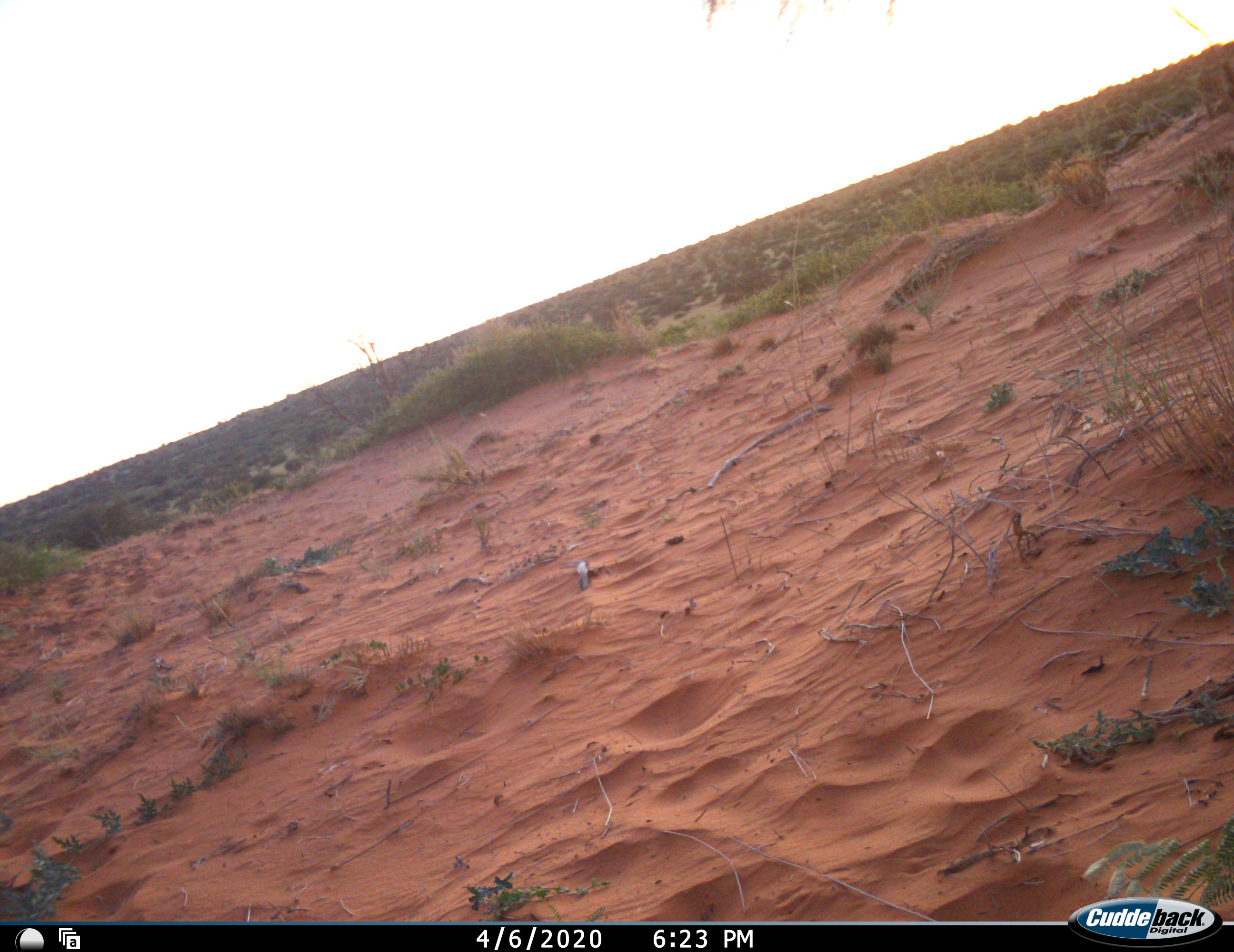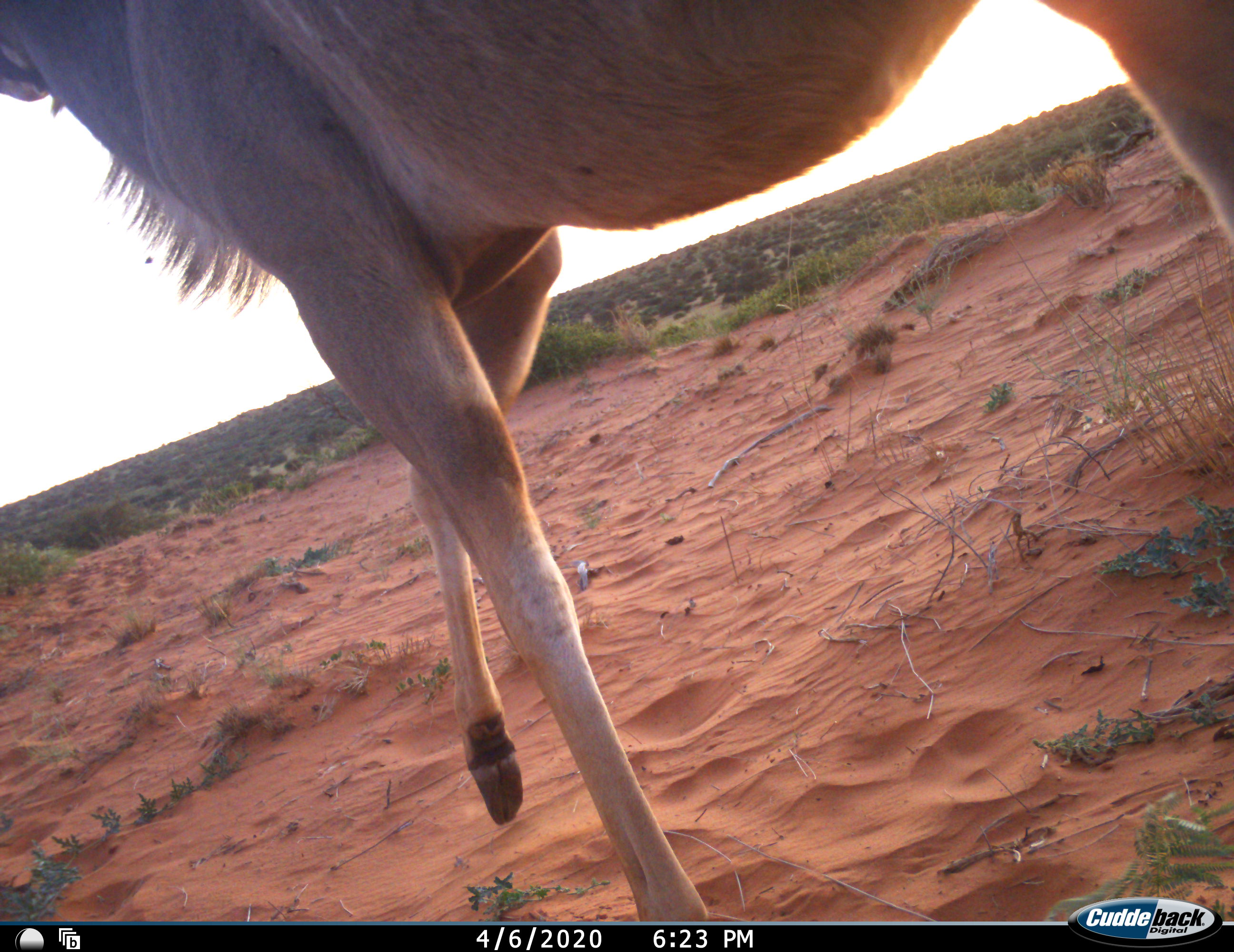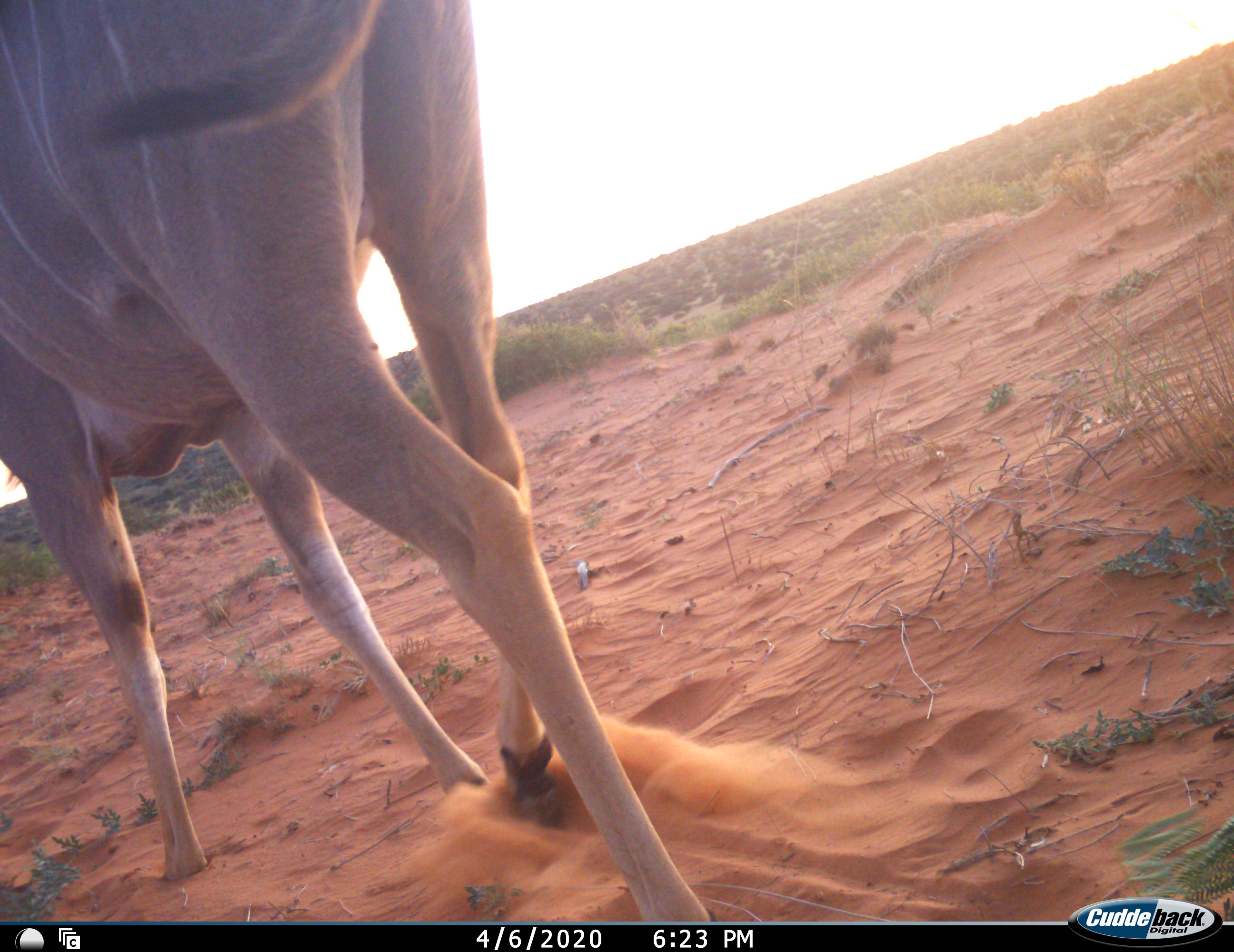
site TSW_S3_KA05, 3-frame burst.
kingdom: Animalia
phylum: Chordata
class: Mammalia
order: Artiodactyla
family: Bovidae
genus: Tragelaphus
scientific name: Tragelaphus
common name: kudu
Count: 1.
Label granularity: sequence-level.